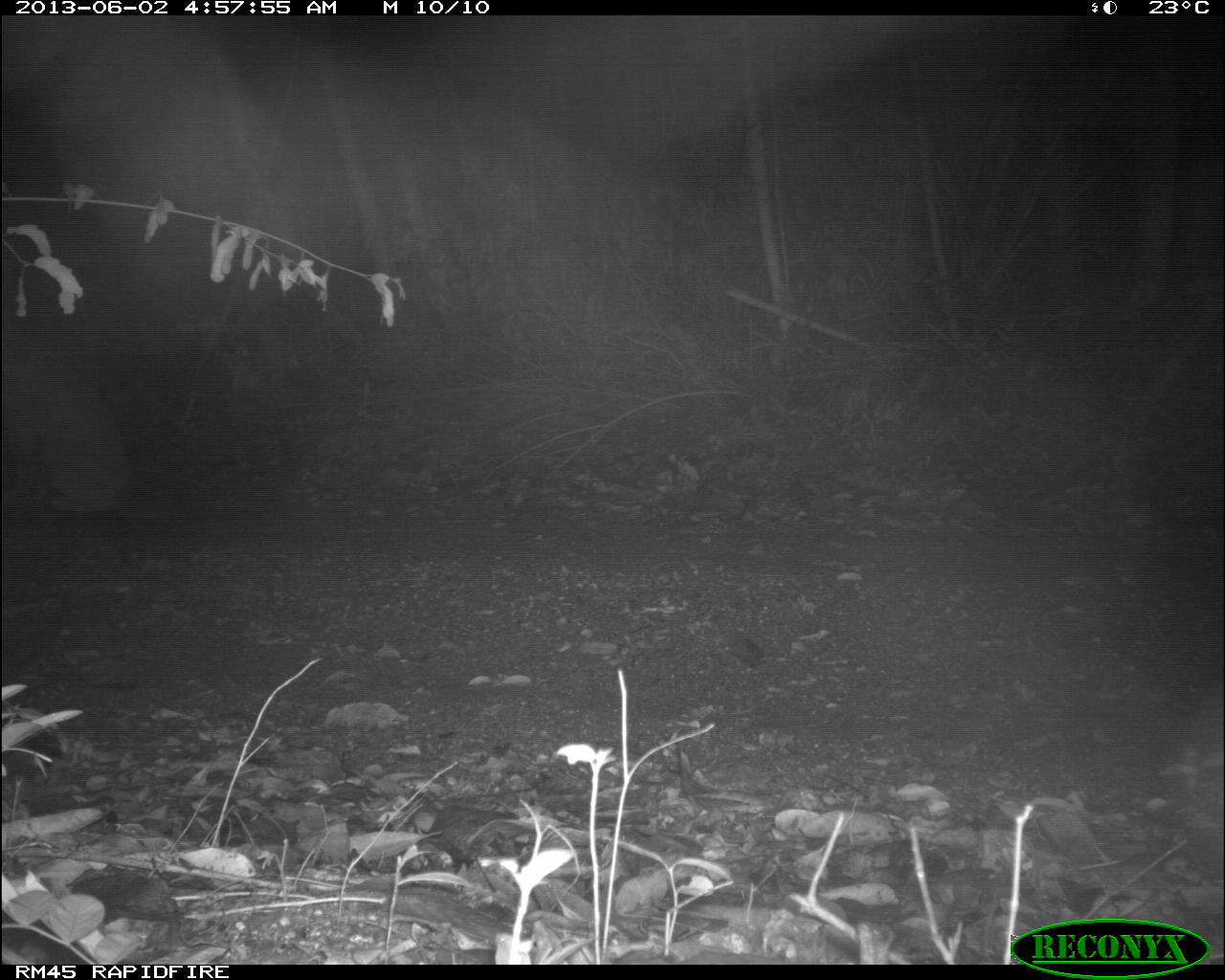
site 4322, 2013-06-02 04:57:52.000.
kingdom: Animalia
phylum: Chordata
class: Mammalia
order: Carnivora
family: Felidae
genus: Puma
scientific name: Puma concolor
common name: mountain lion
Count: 1.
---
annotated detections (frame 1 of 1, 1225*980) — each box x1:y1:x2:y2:
puma concolor: 1:314:176:519